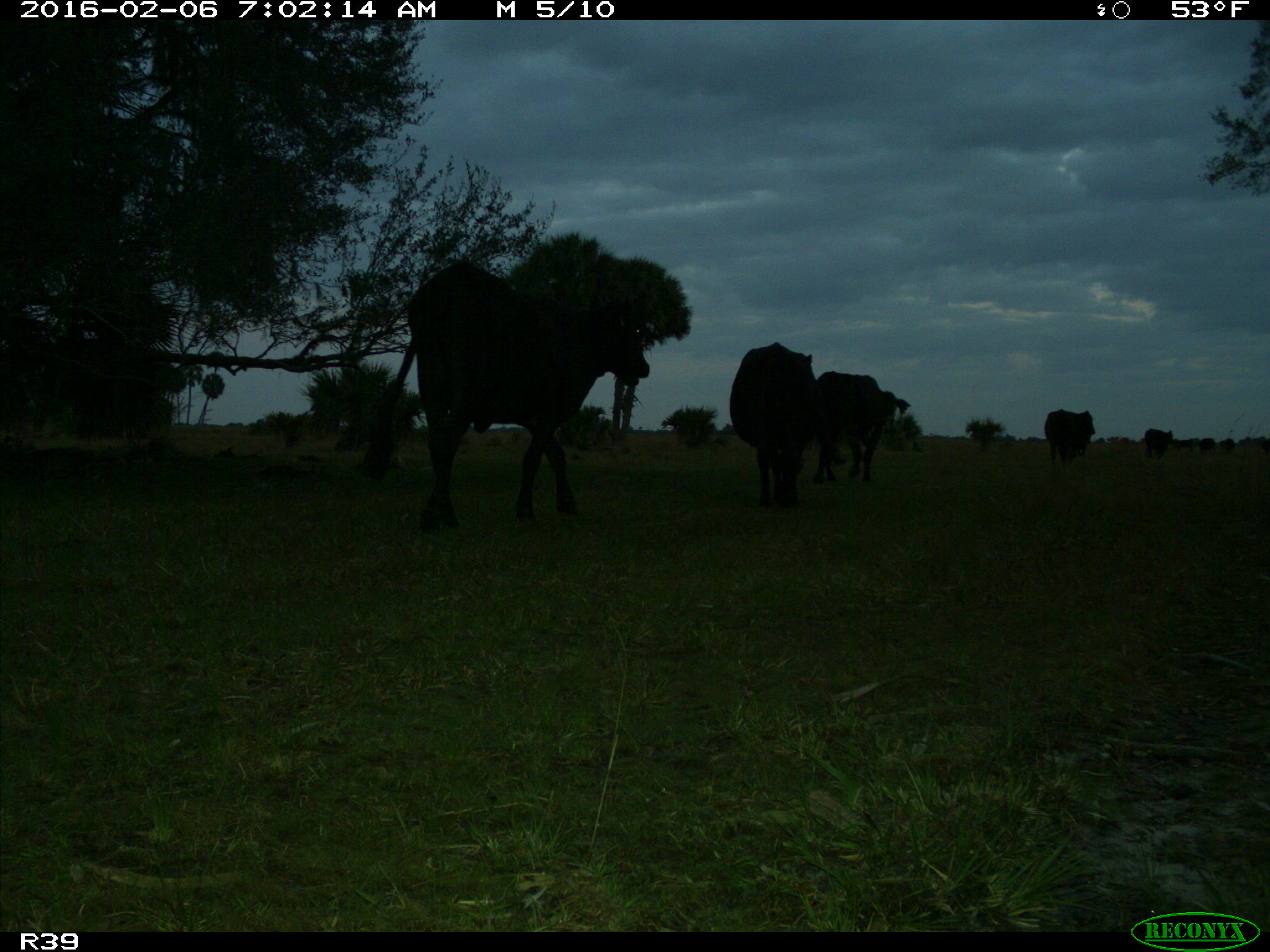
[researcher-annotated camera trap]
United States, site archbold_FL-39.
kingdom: Animalia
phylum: Chordata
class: Mammalia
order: Artiodactyla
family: Bovidae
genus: Bos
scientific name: Bos taurus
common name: domestic cow